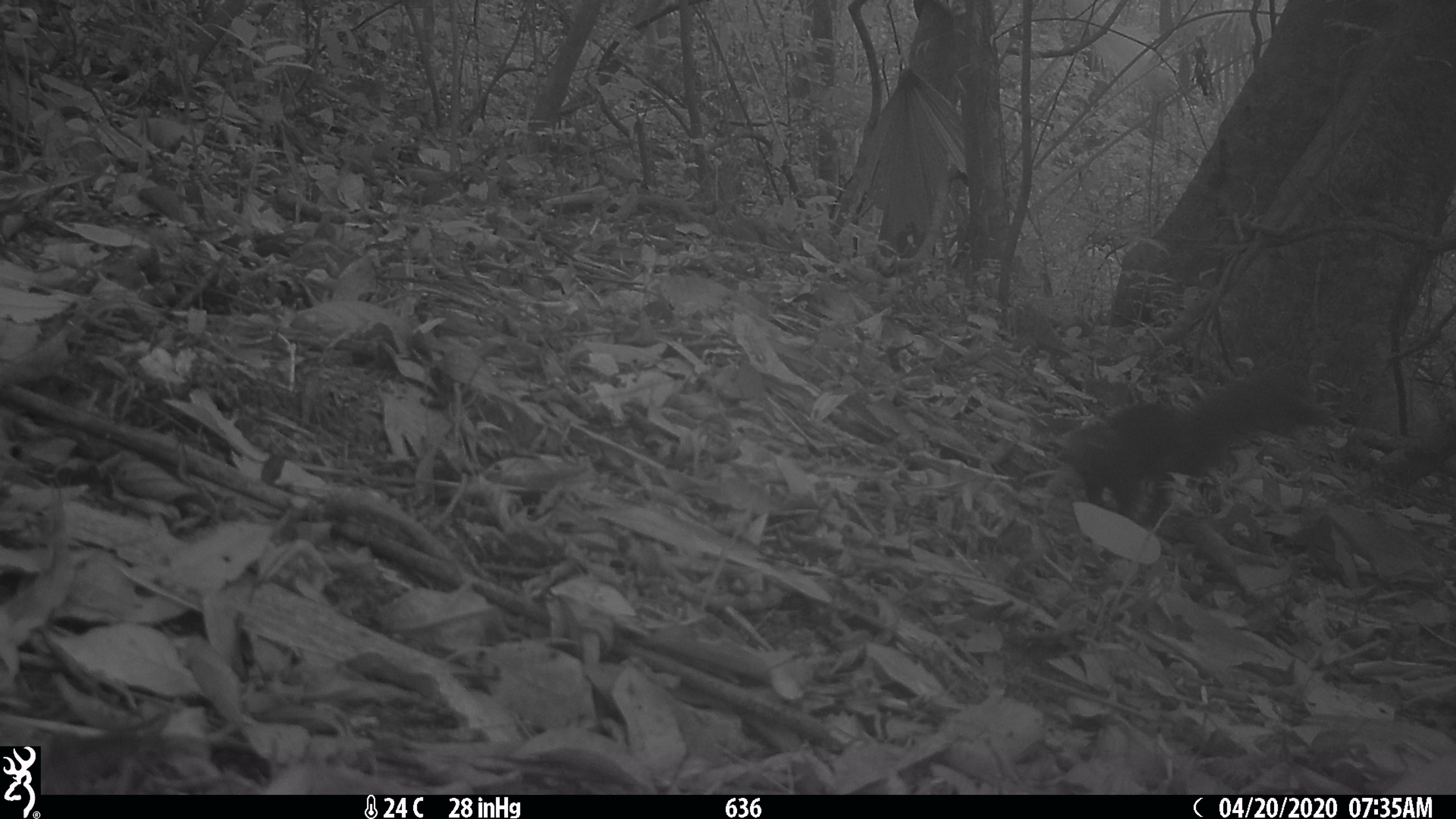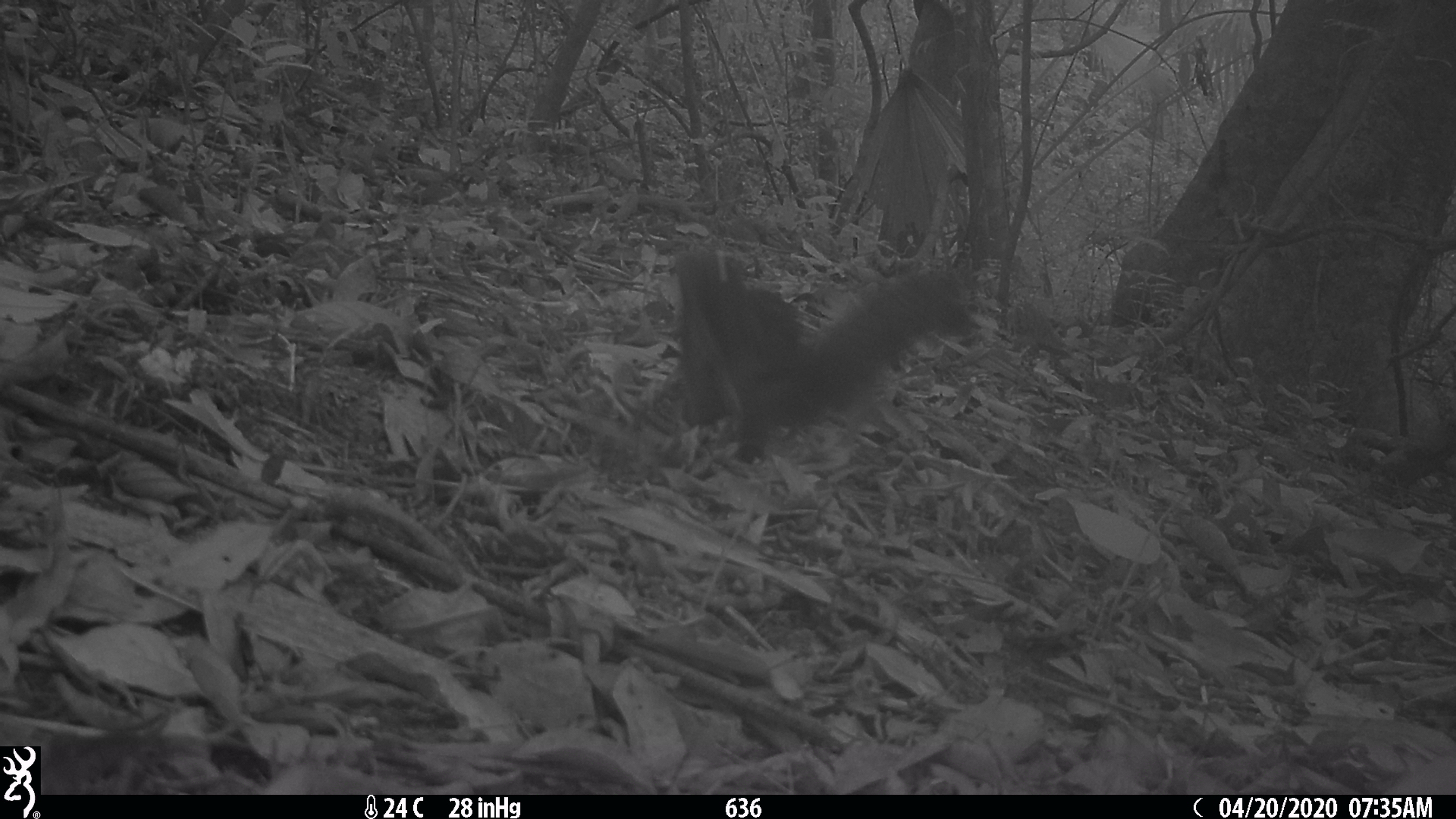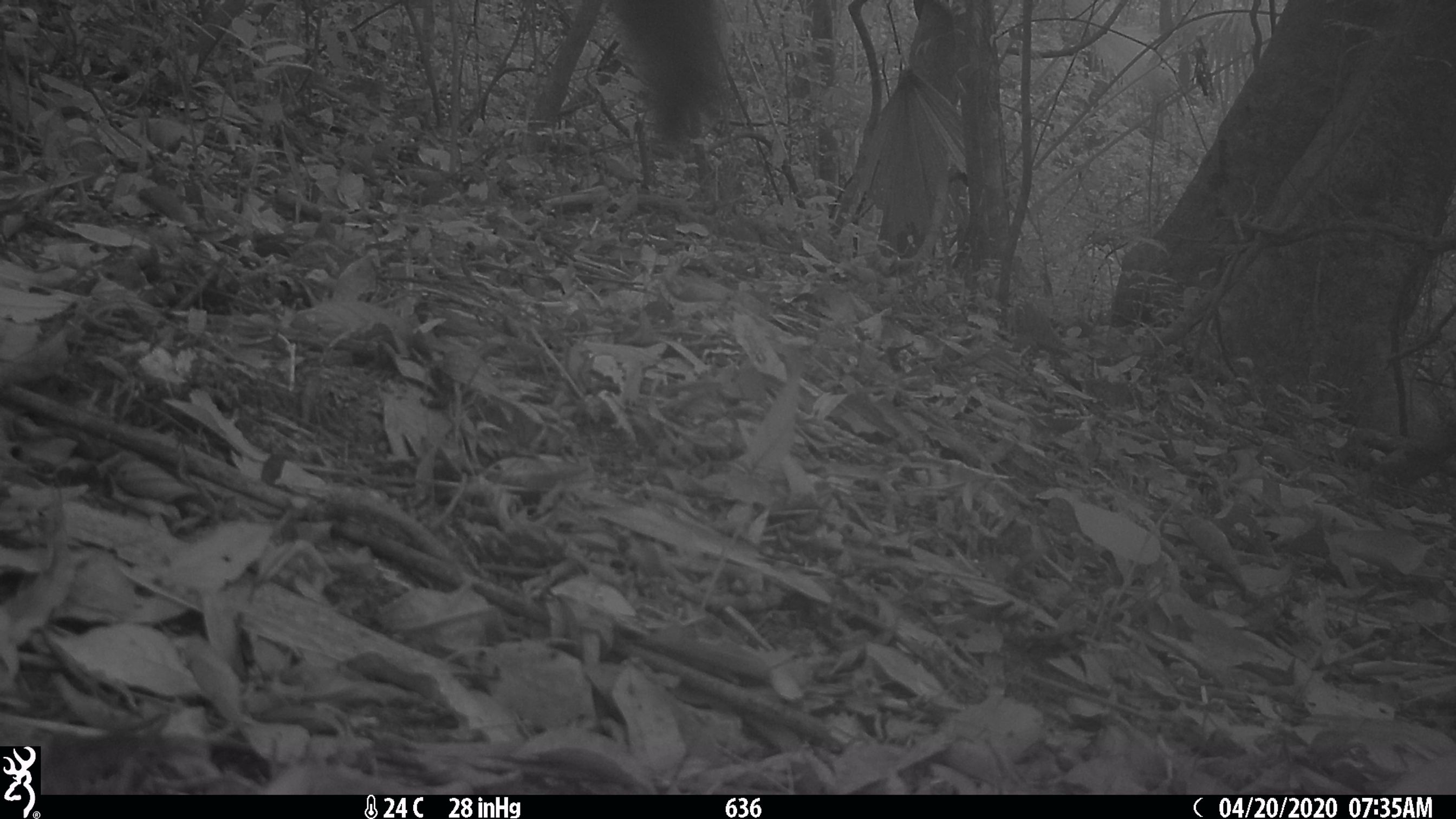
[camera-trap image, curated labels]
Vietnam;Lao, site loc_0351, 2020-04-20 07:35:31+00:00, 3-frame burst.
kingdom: Animalia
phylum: Chordata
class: Mammalia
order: Rodentia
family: Sciuridae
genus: Callosciurus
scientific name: Callosciurus erythraeus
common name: pallas's squirrel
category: pallass squirrel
Pallass squirrel (pallas's squirrel) (Callosciurus erythraeus). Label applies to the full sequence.